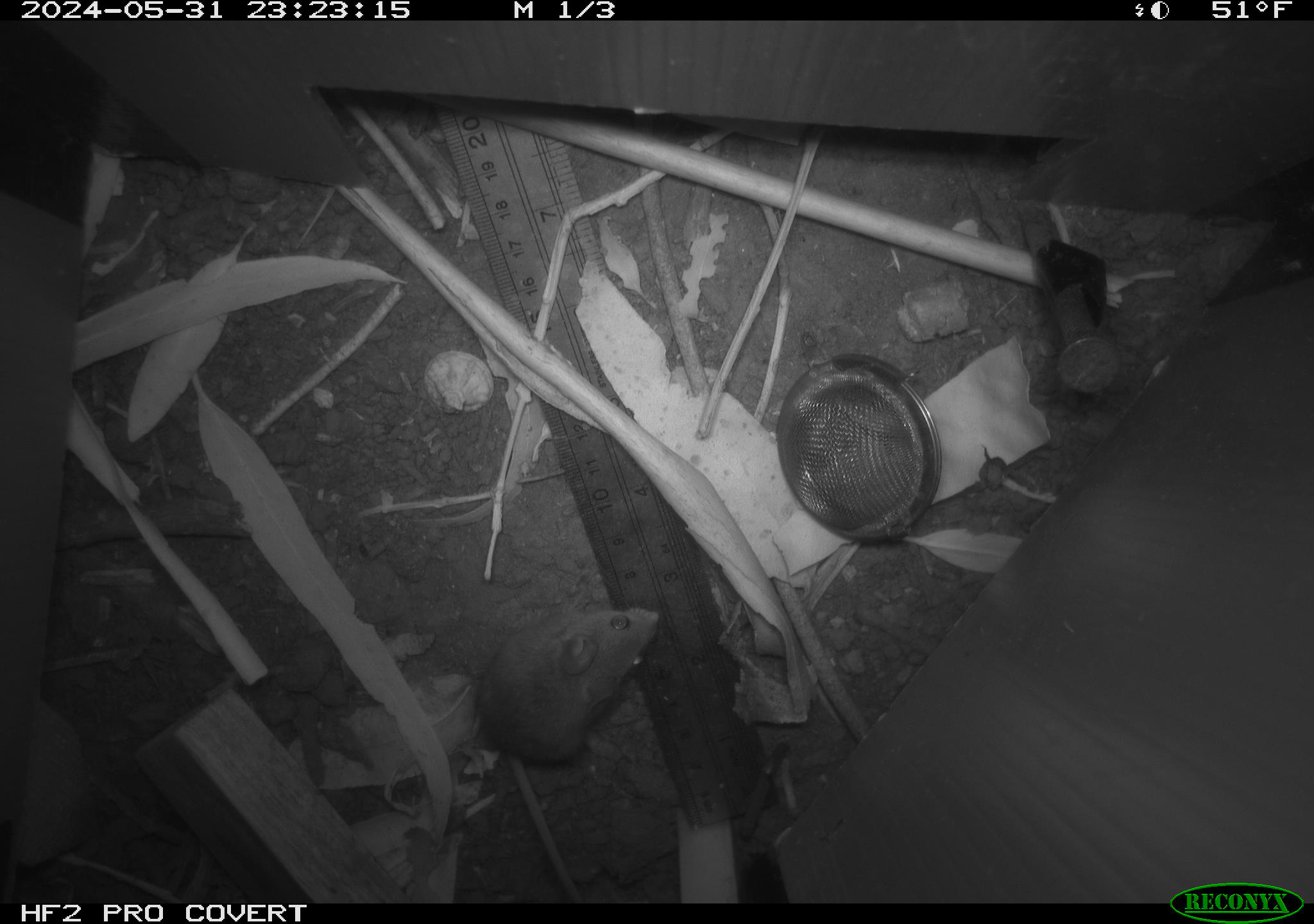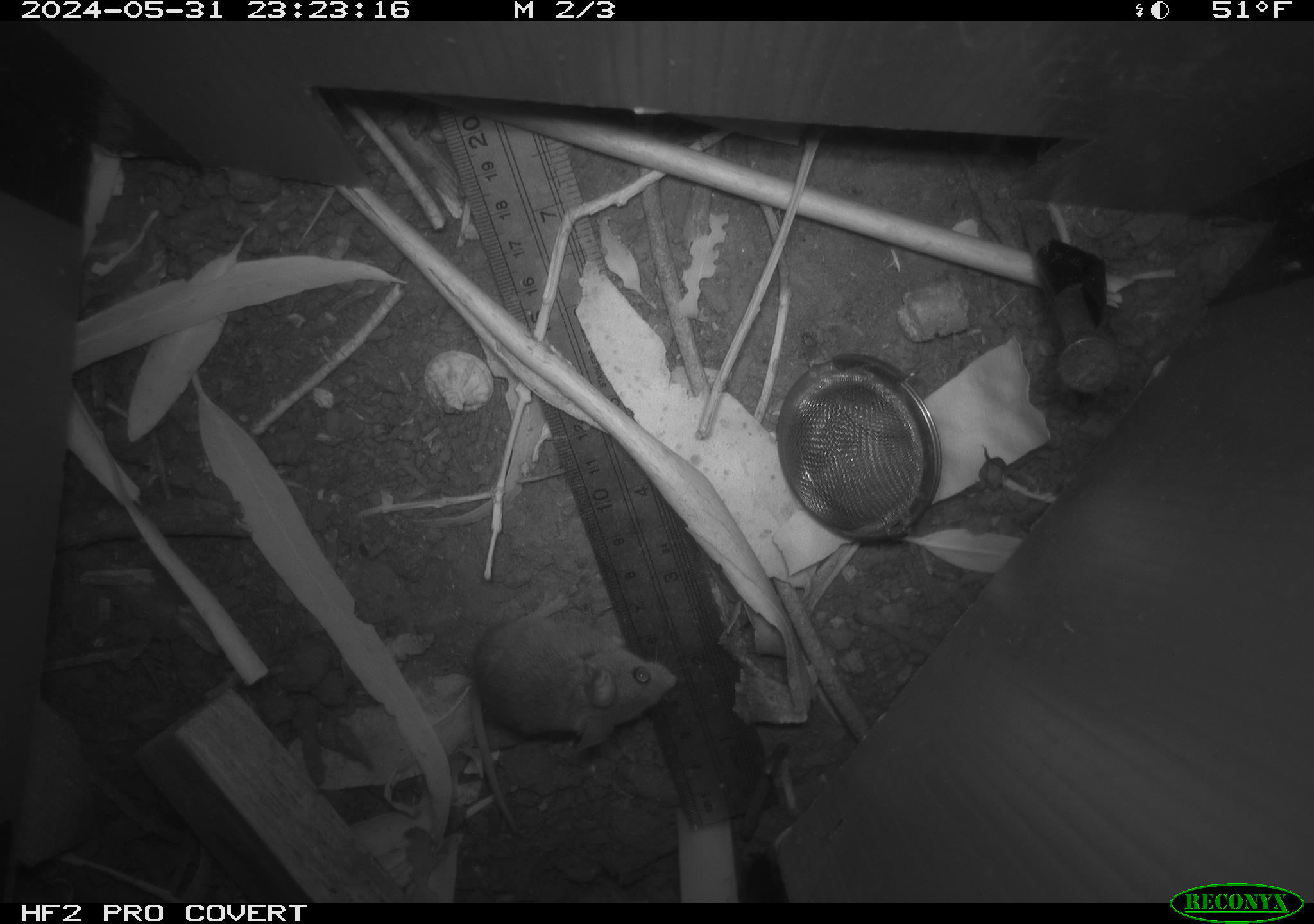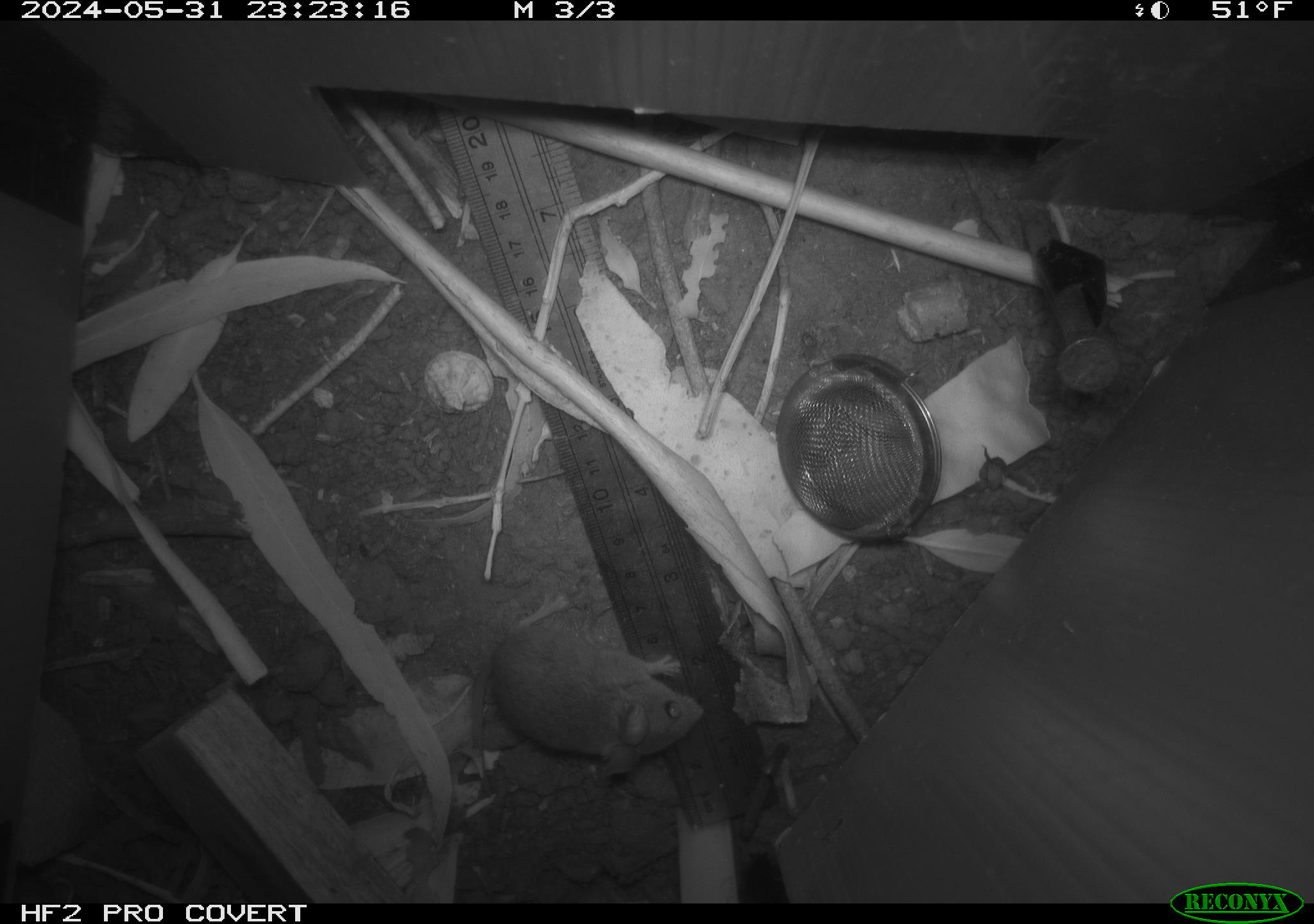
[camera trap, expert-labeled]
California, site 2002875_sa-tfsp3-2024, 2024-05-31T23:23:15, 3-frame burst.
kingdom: Animalia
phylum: Chordata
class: Mammalia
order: Rodentia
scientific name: Rodentia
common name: mouse species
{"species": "mouse species (Rodentia)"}